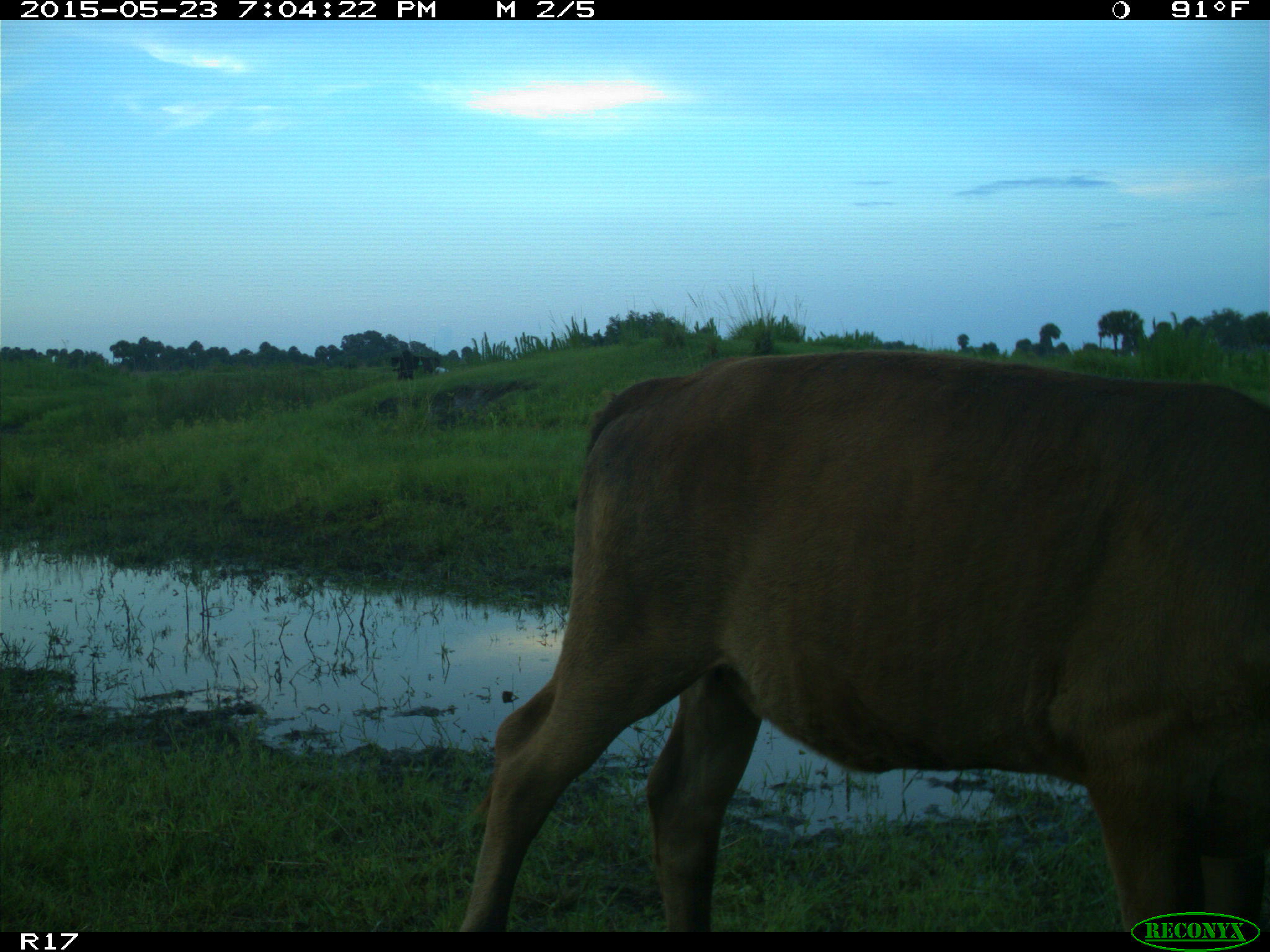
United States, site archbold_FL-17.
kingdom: Animalia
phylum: Chordata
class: Mammalia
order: Artiodactyla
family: Bovidae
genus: Bos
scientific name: Bos taurus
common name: domestic cow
Bos taurus (domestic cow).